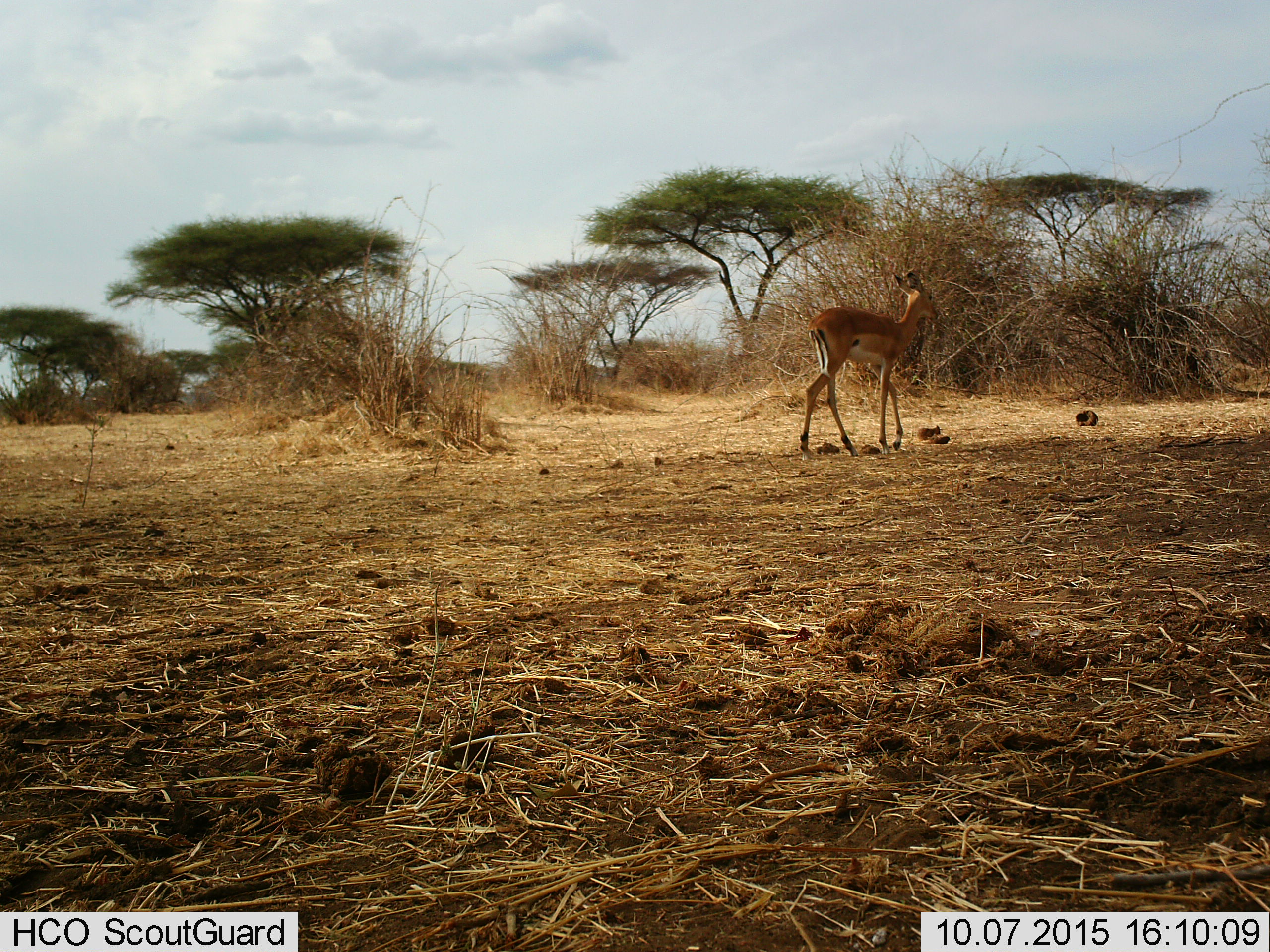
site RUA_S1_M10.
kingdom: Animalia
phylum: Chordata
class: Mammalia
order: Artiodactyla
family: Bovidae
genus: Aepyceros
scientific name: Aepyceros melampus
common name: impala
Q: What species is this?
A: Impala (Aepyceros melampus).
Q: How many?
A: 1.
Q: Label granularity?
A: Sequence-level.